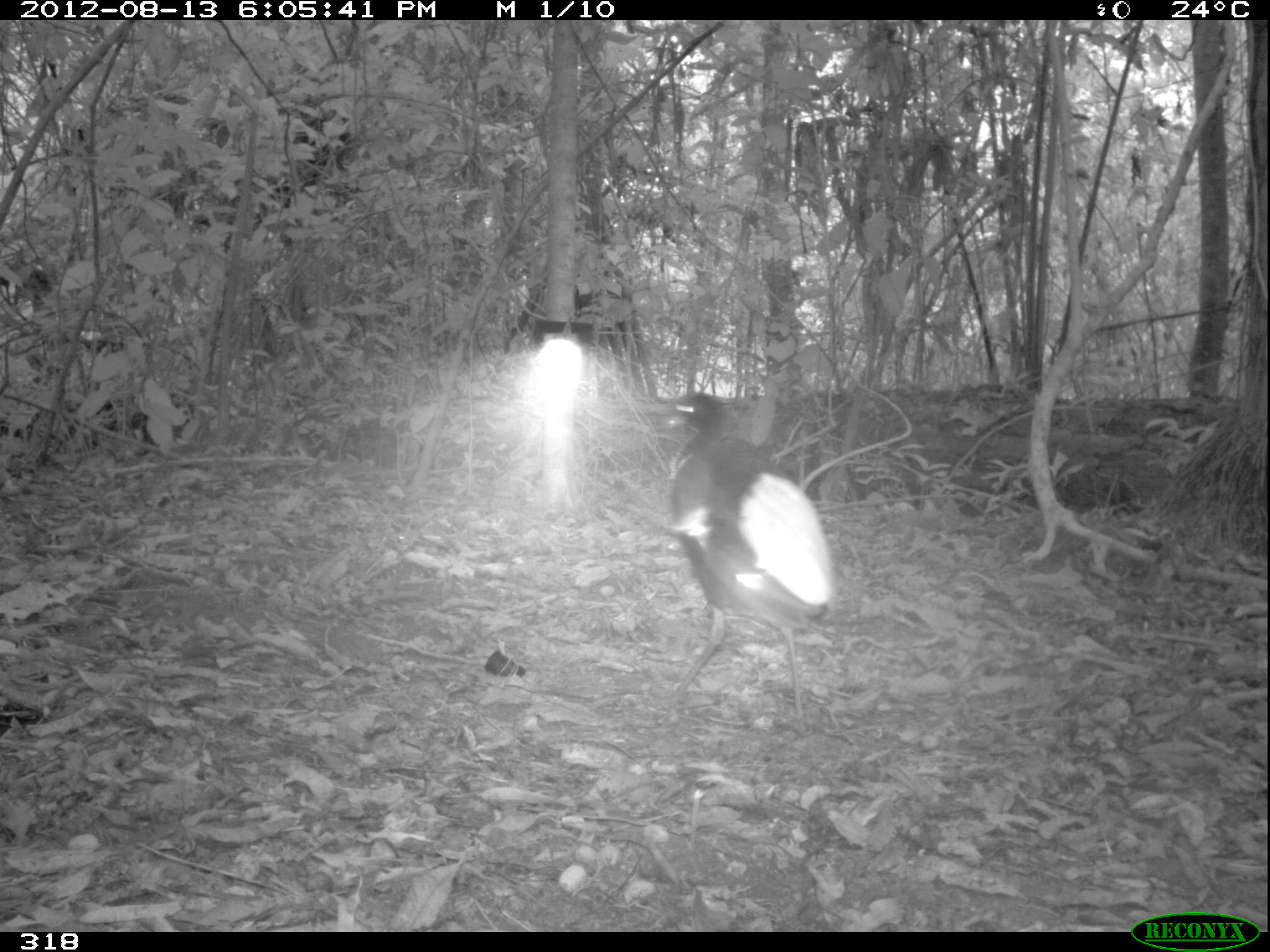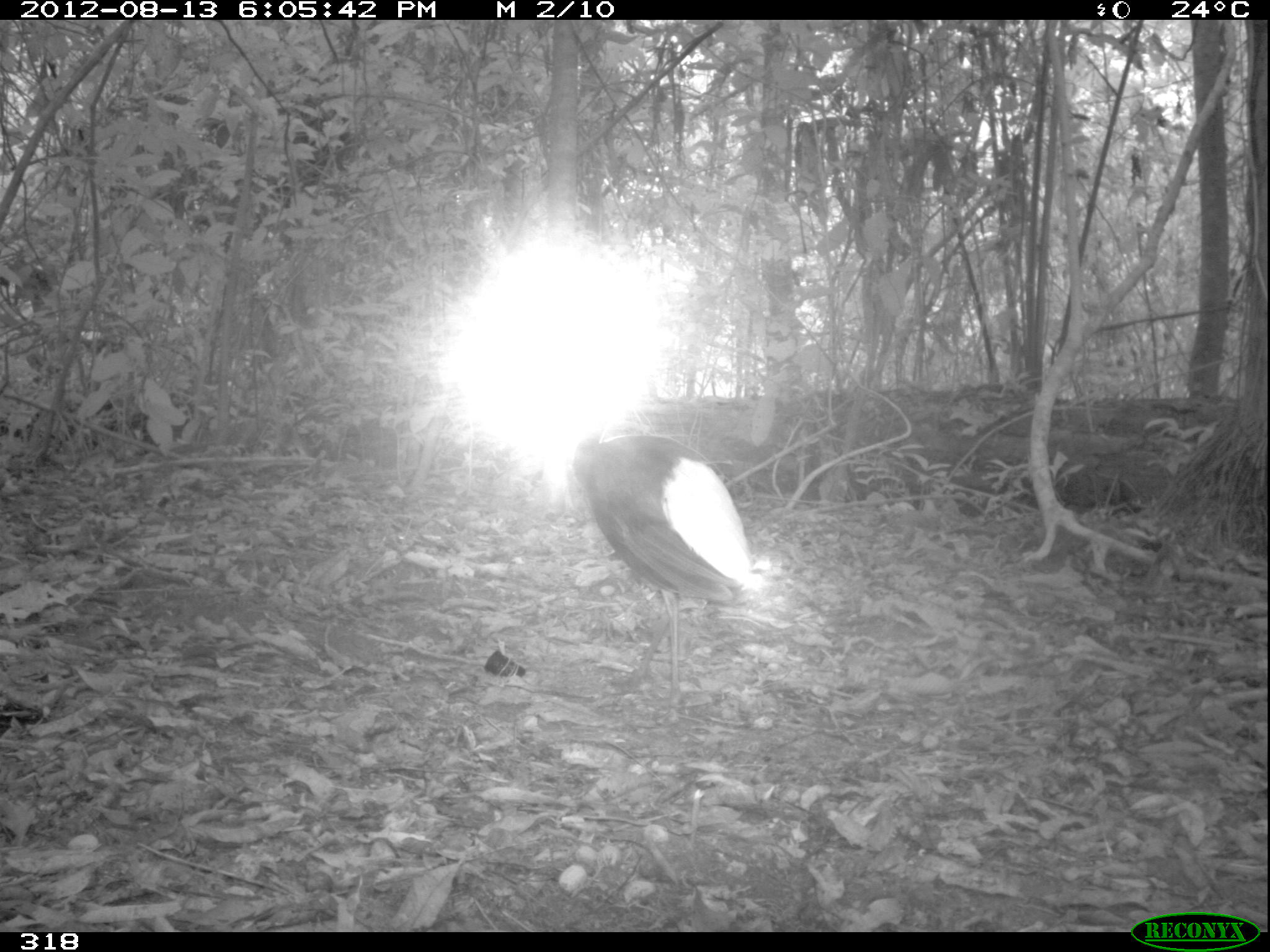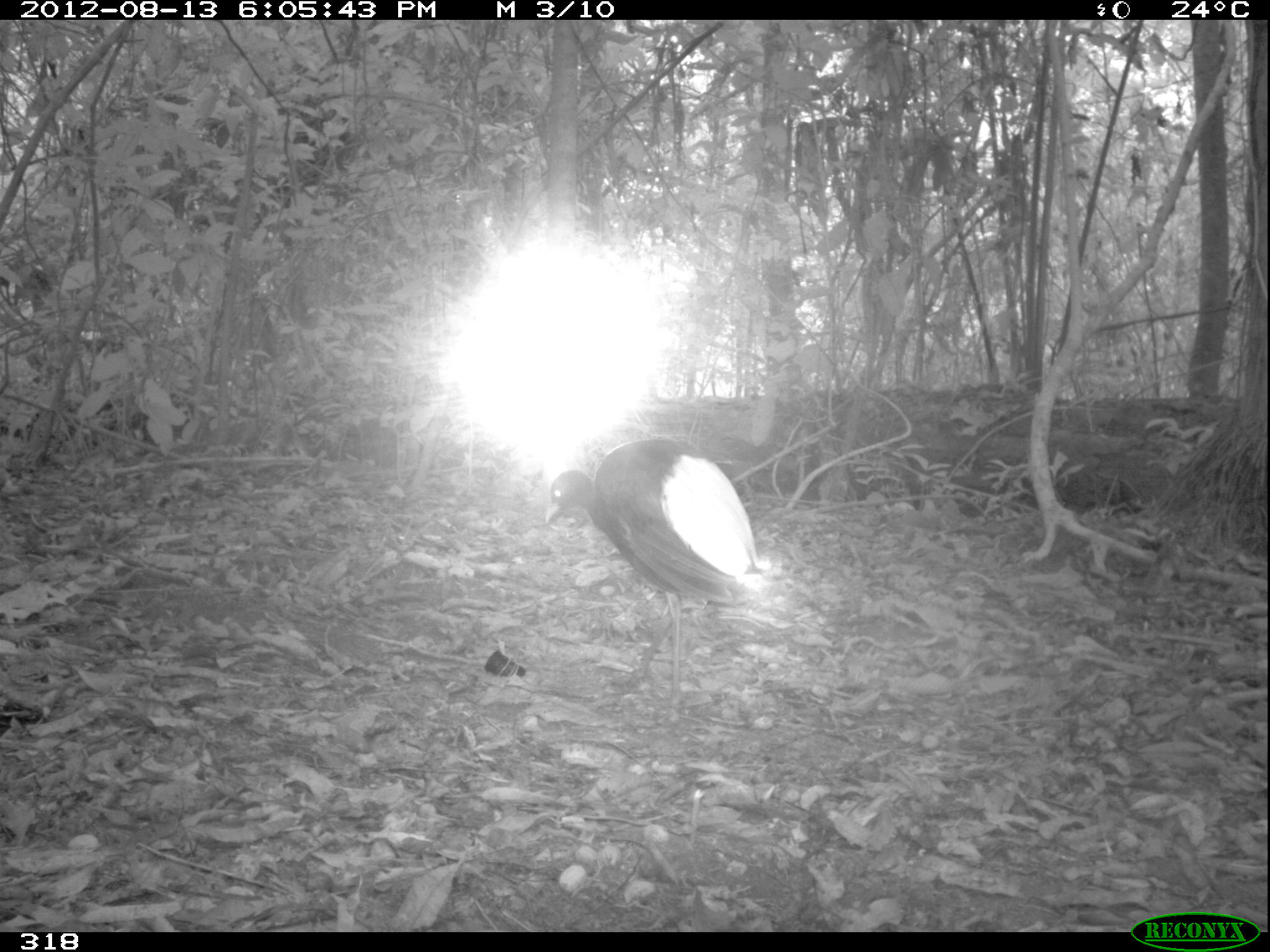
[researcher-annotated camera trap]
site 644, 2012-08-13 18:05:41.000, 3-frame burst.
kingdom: Animalia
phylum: Chordata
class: Aves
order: Gruiformes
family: Psophiidae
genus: Psophia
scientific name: Psophia leucoptera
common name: pale-winged trumpeter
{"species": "Psophia leucoptera (pale-winged trumpeter)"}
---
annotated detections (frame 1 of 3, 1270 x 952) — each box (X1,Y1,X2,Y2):
psophia leucoptera: (653,391,831,733)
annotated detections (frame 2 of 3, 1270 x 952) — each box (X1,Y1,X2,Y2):
psophia leucoptera: (568,429,769,729)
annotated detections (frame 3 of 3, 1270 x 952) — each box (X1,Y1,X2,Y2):
psophia leucoptera: (544,431,774,715)